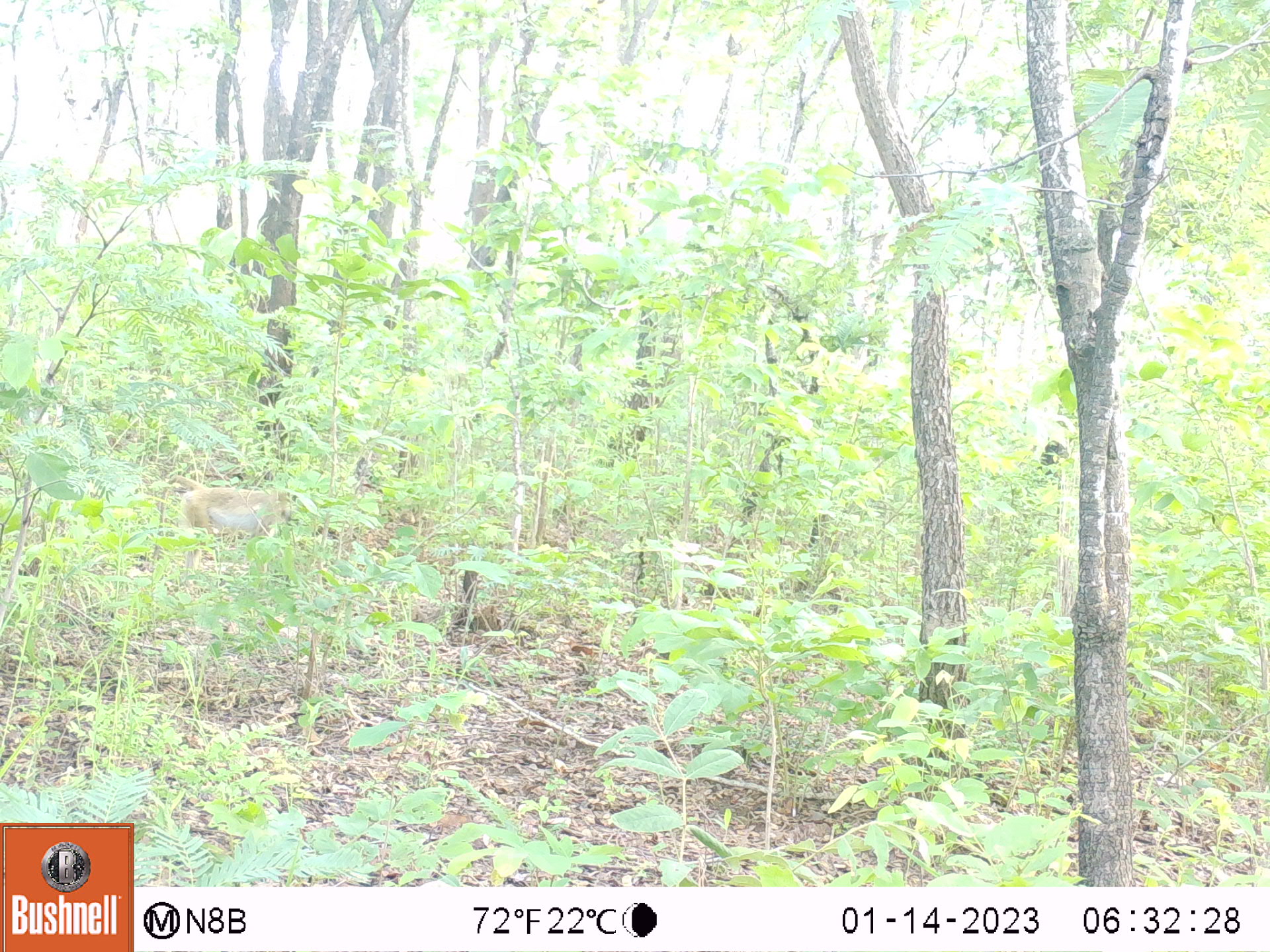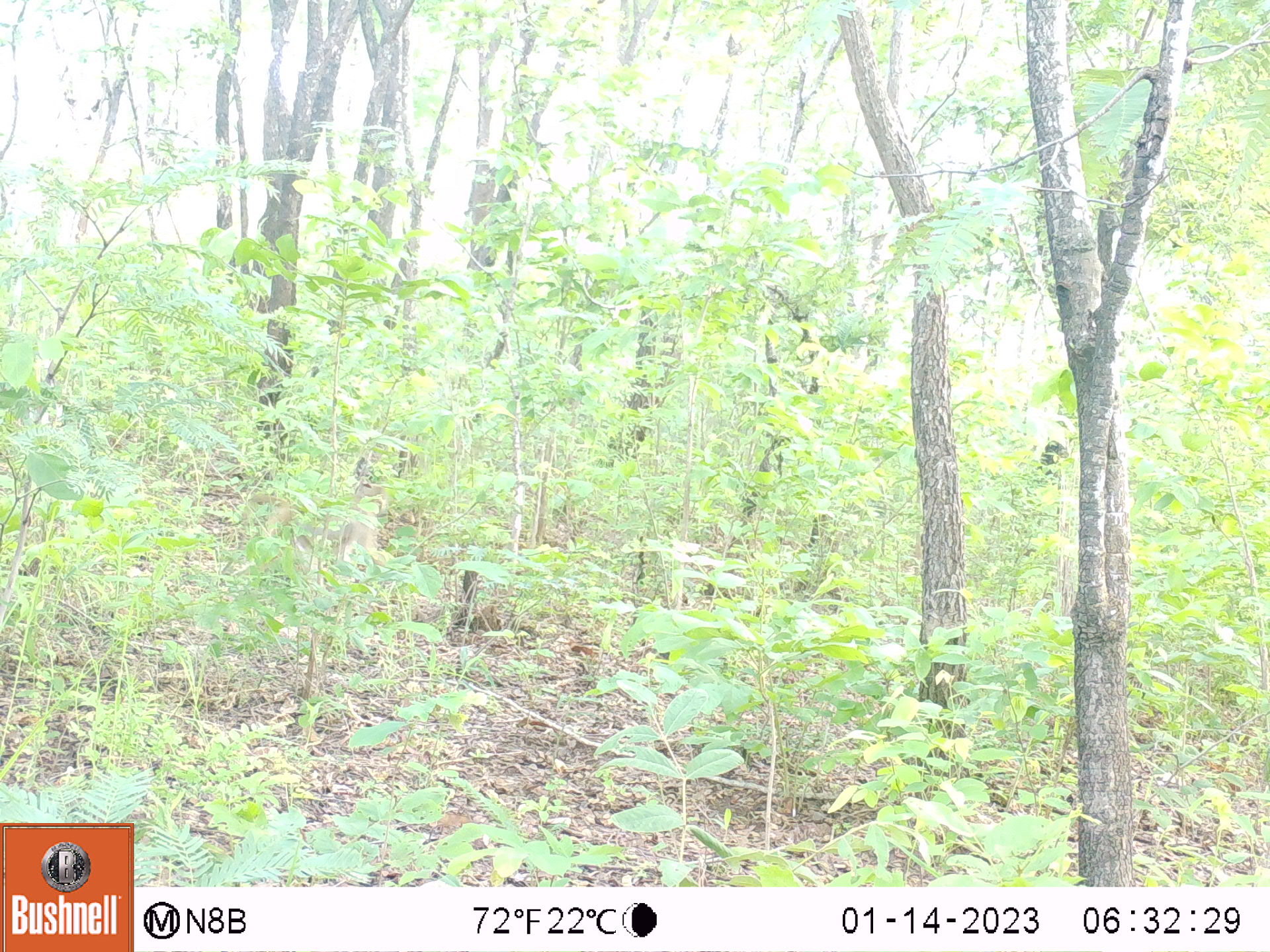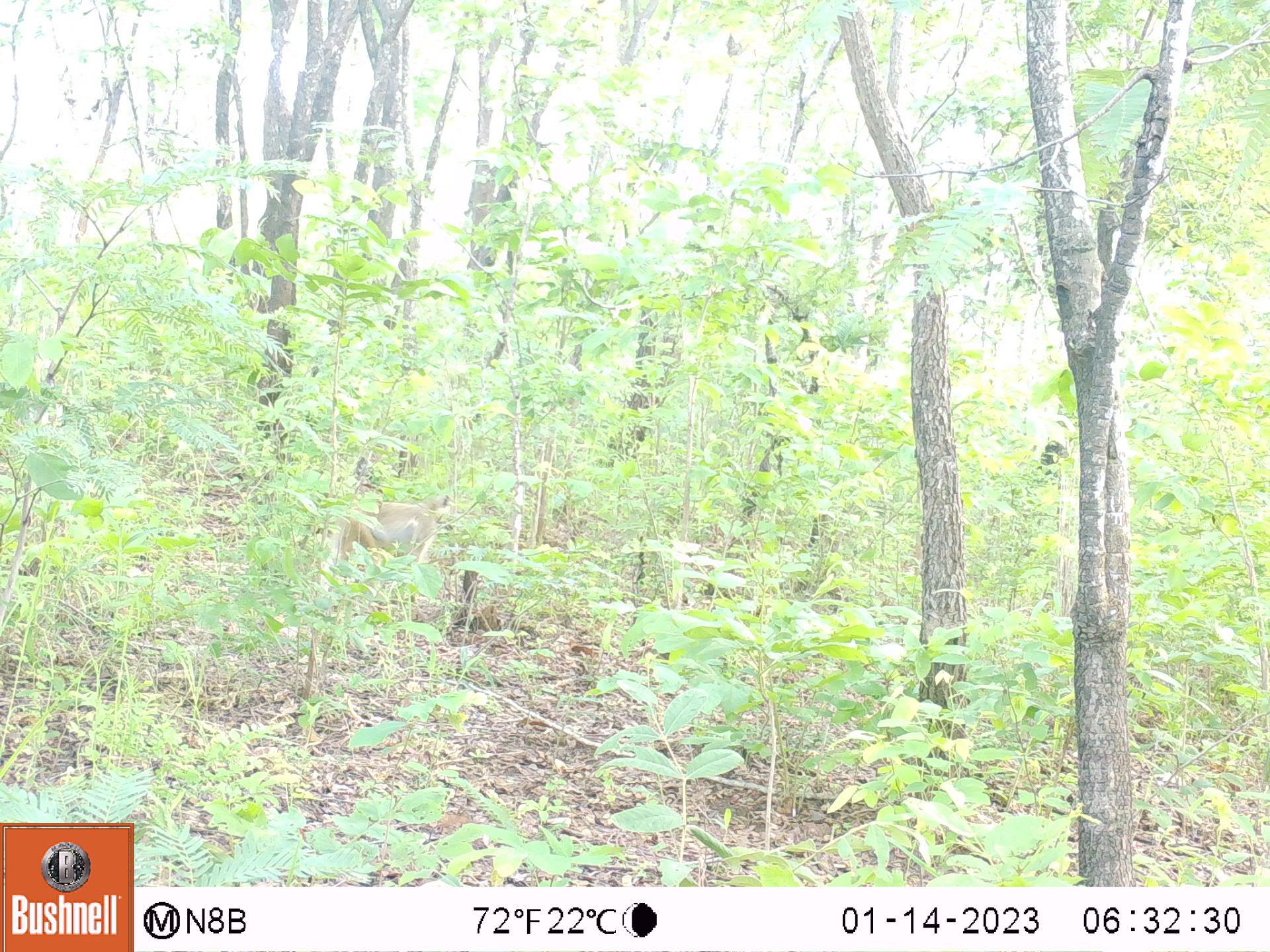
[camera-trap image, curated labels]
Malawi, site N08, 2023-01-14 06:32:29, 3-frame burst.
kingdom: Animalia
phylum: Chordata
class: Mammalia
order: Primates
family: Cercopithecidae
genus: Papio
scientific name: Papio cynocephalus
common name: yellow baboon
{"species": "yellow baboon (Papio cynocephalus)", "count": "1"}